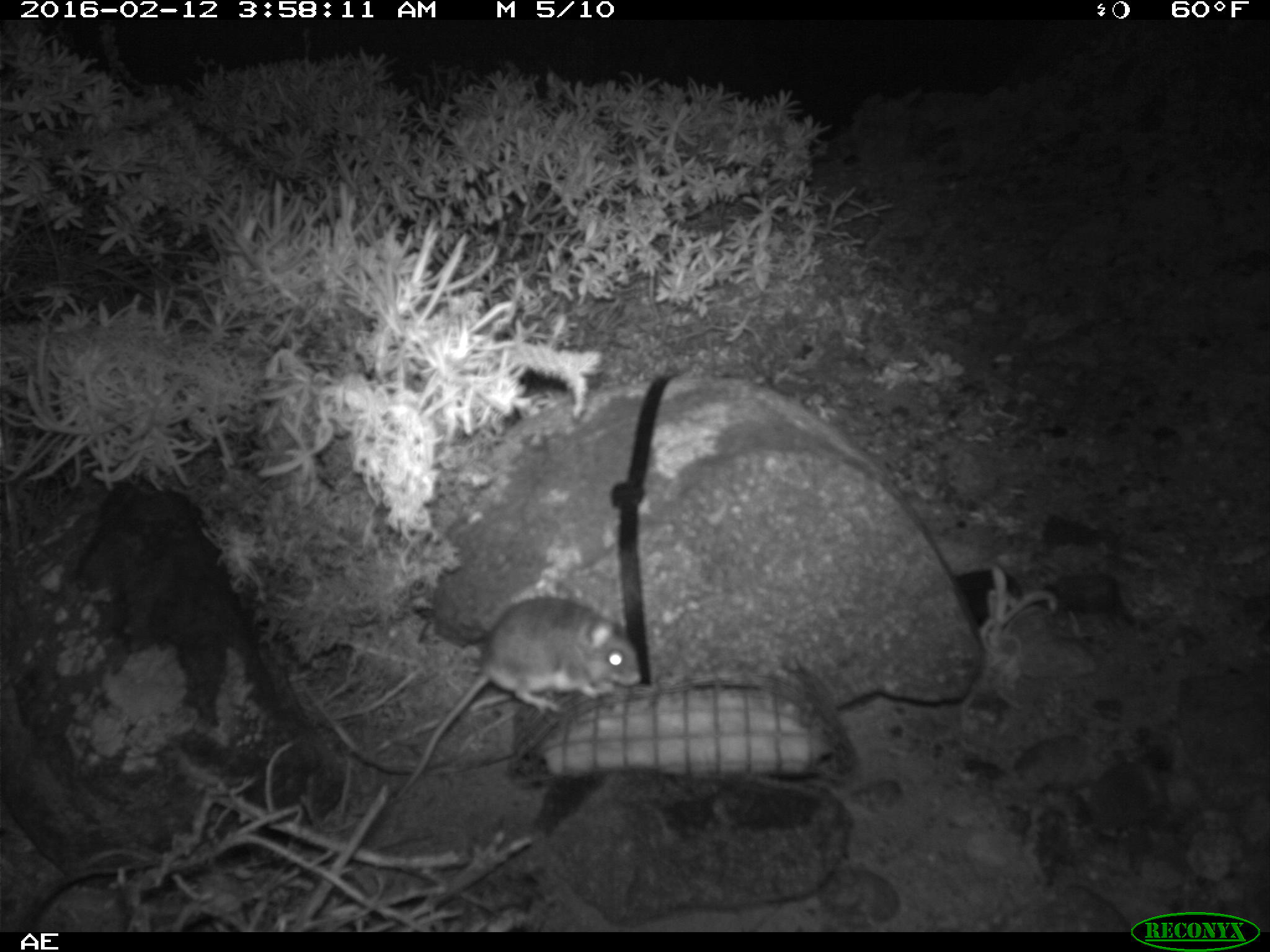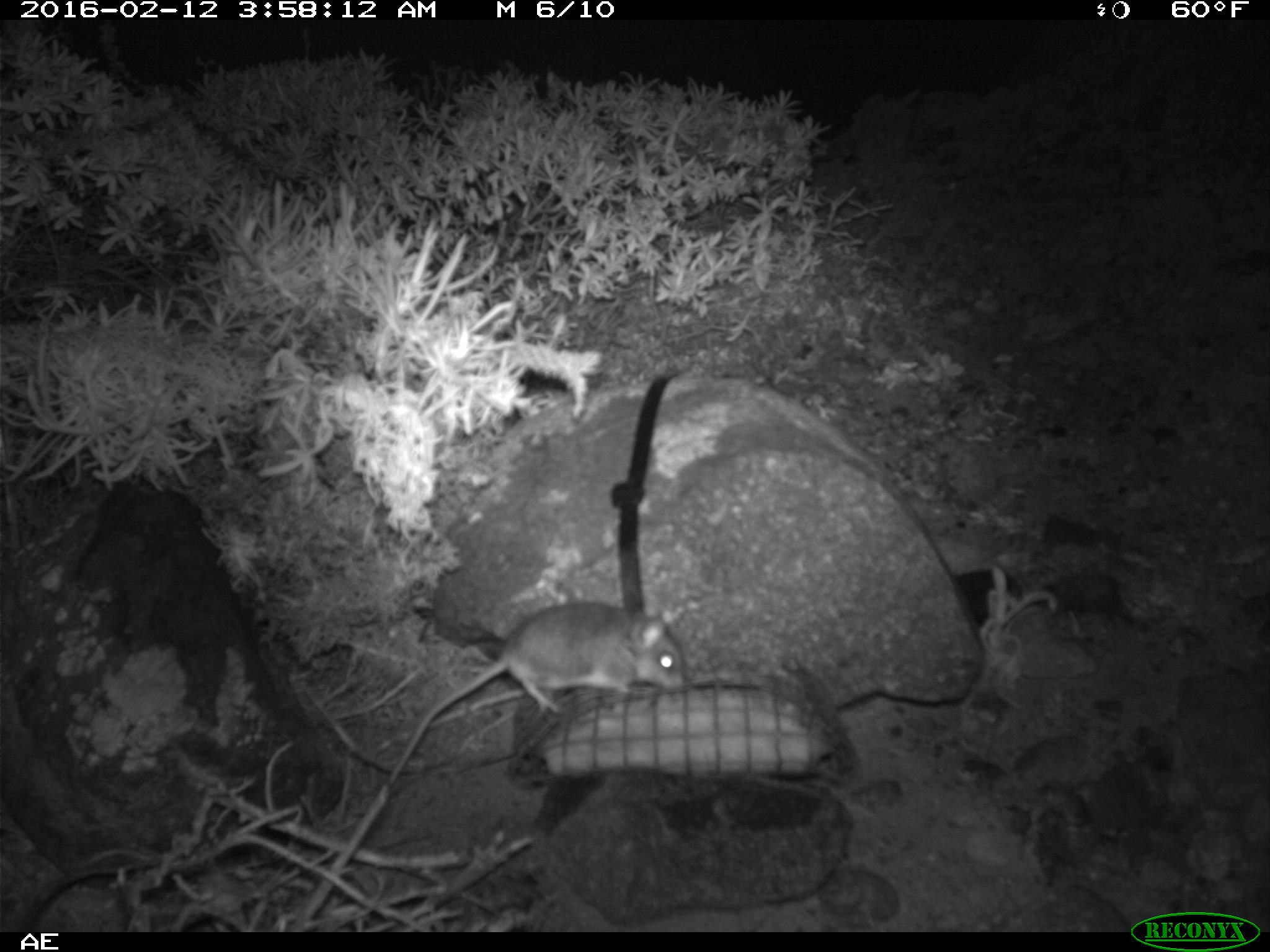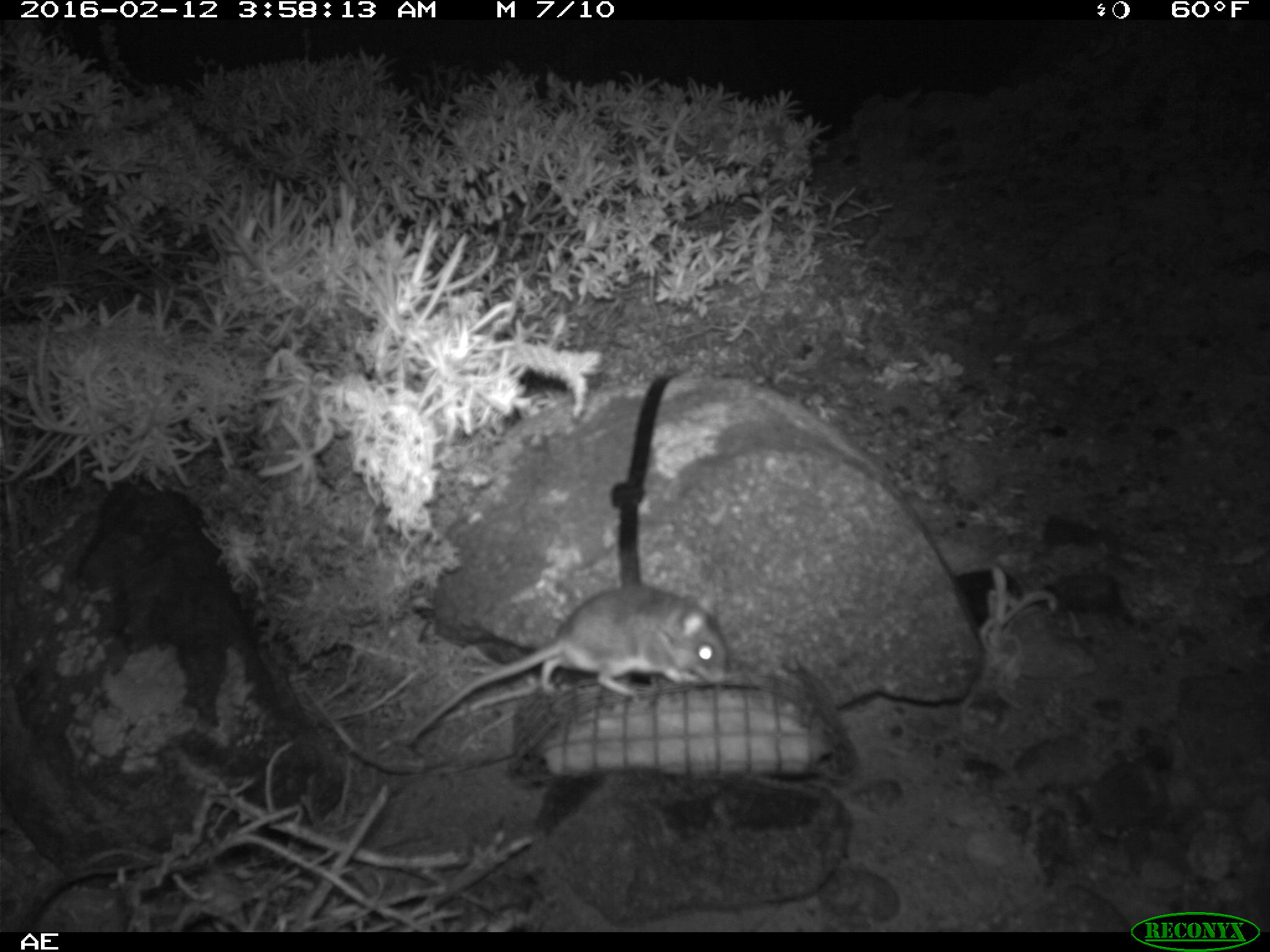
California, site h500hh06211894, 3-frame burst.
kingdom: Animalia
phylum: Chordata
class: Mammalia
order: Rodentia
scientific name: Rodentia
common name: rodent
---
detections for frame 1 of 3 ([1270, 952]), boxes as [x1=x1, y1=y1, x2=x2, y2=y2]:
rodent: [x1=397, y1=595, x2=647, y2=796]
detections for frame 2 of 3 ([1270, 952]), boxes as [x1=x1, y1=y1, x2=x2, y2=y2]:
rodent: [x1=389, y1=604, x2=685, y2=781]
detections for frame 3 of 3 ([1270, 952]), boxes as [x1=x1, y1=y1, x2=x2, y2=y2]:
rodent: [x1=406, y1=584, x2=726, y2=744]